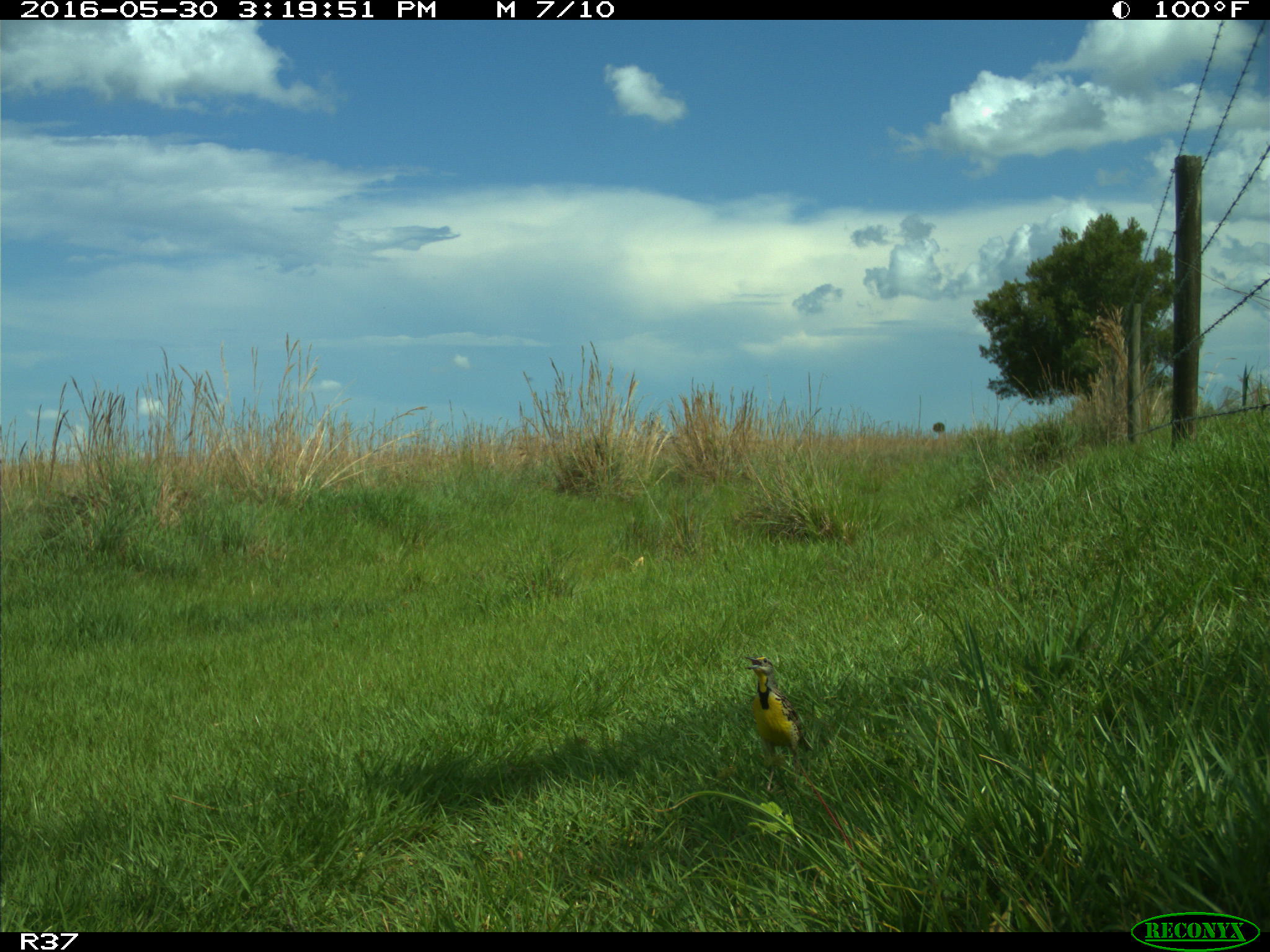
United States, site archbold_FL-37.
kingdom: Animalia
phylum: Chordata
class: Aves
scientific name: Aves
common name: birds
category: unidentified bird